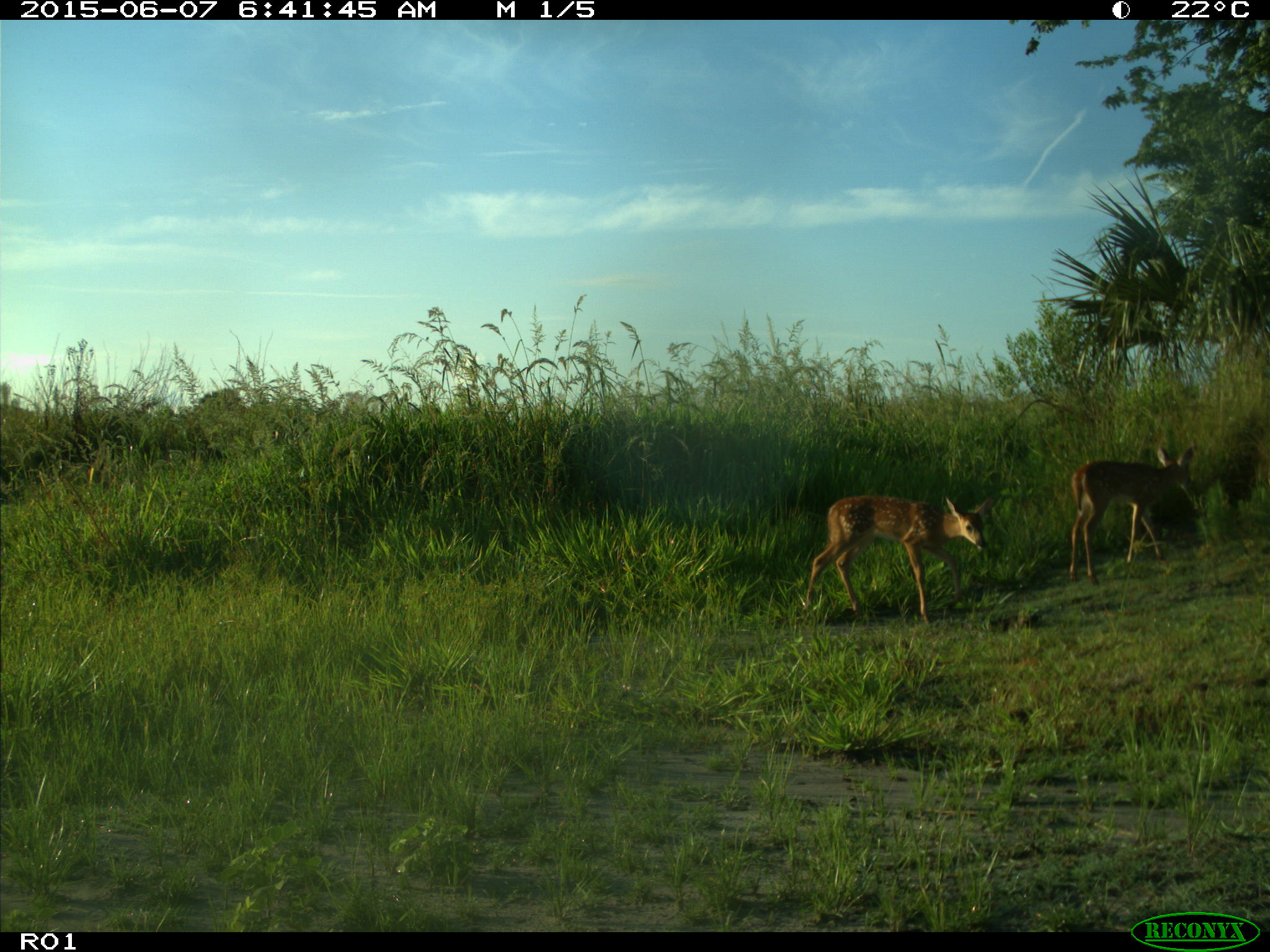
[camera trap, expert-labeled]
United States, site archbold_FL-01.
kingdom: Animalia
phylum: Chordata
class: Mammalia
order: Artiodactyla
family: Cervidae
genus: Odocoileus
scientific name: Odocoileus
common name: deer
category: unidentified deer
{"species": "unidentified deer (deer) (Odocoileus)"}